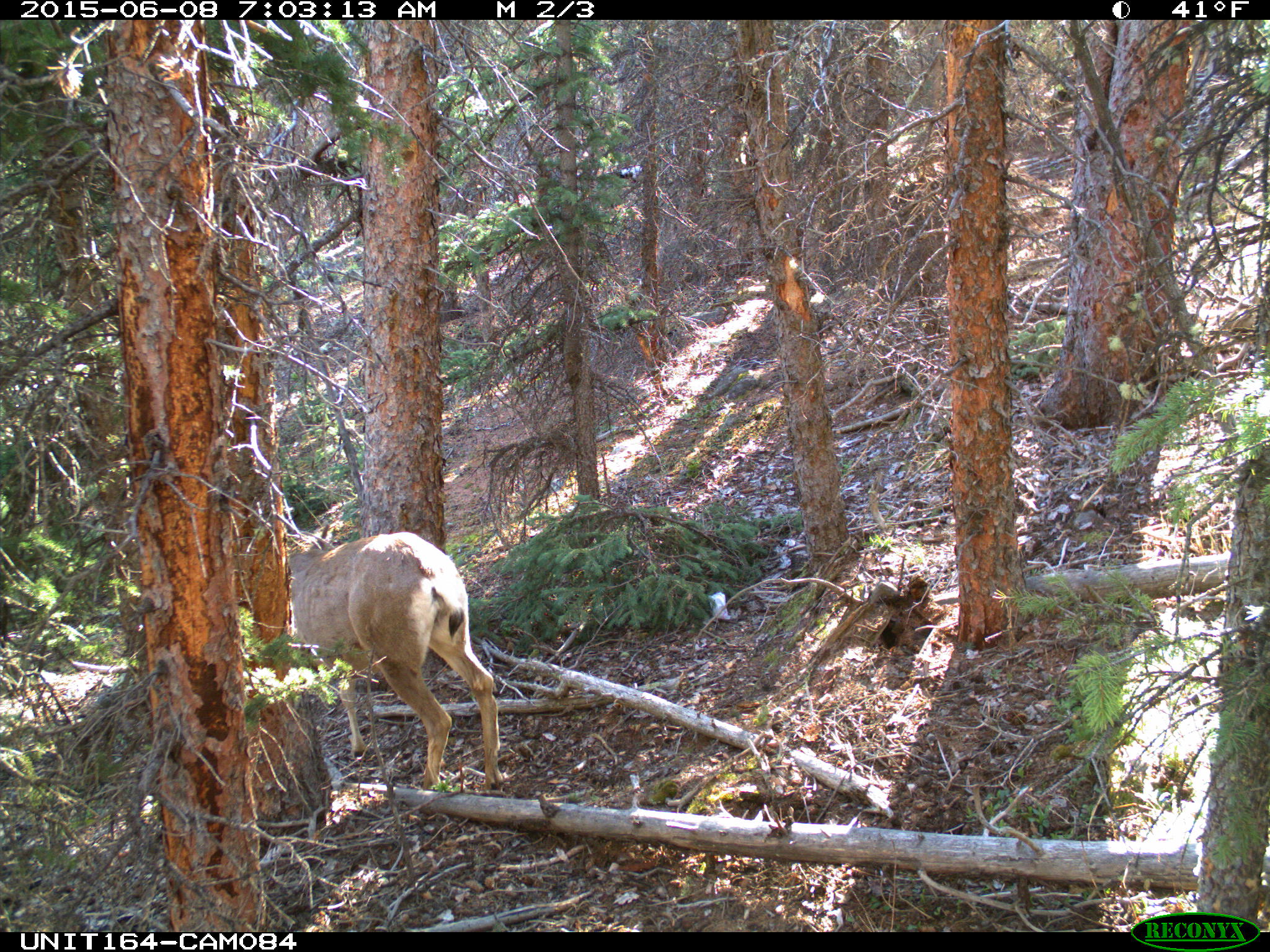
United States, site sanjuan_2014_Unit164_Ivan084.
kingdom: Animalia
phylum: Chordata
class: Mammalia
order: Artiodactyla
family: Cervidae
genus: Odocoileus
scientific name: Odocoileus hemionus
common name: mule deer